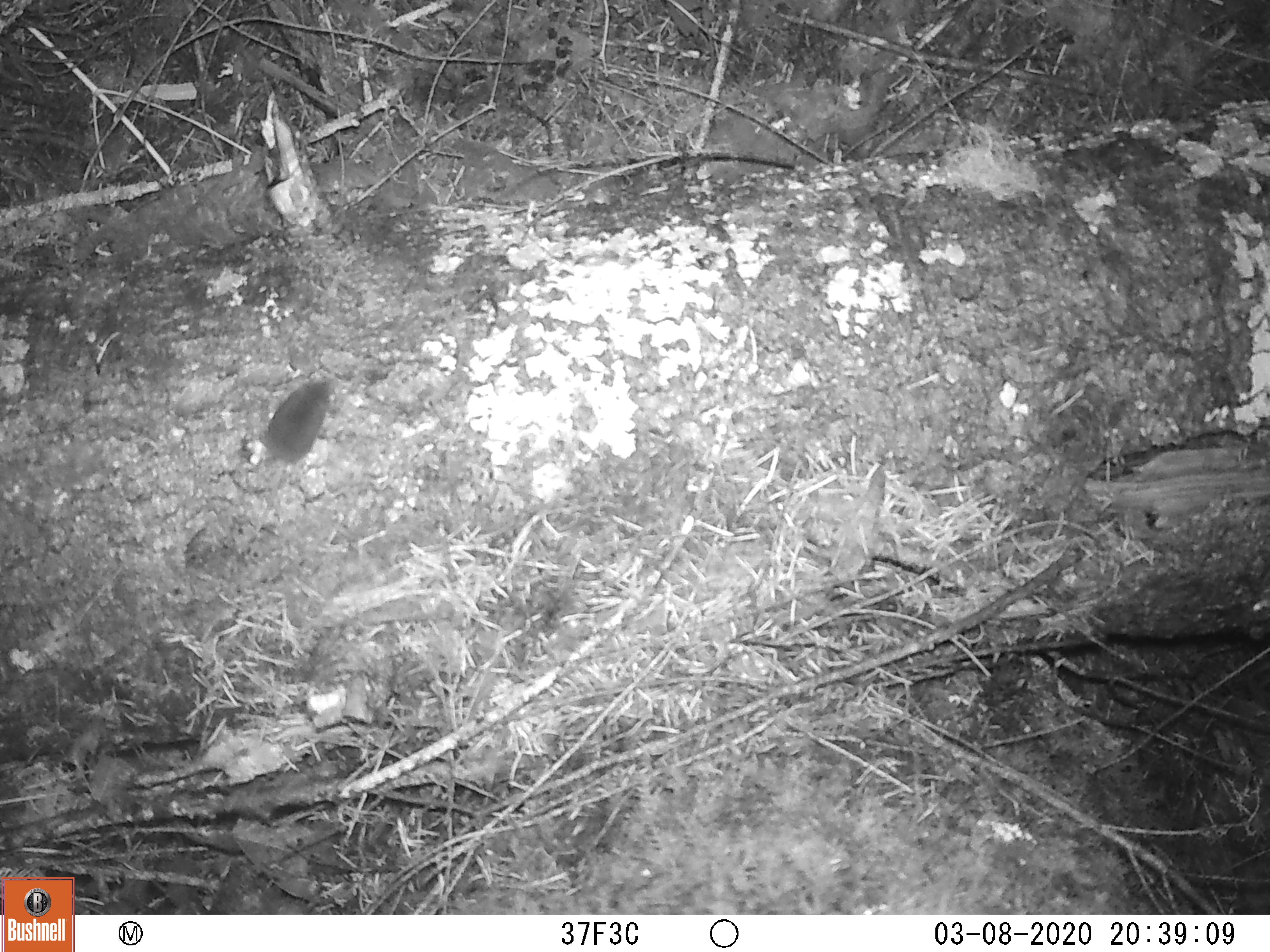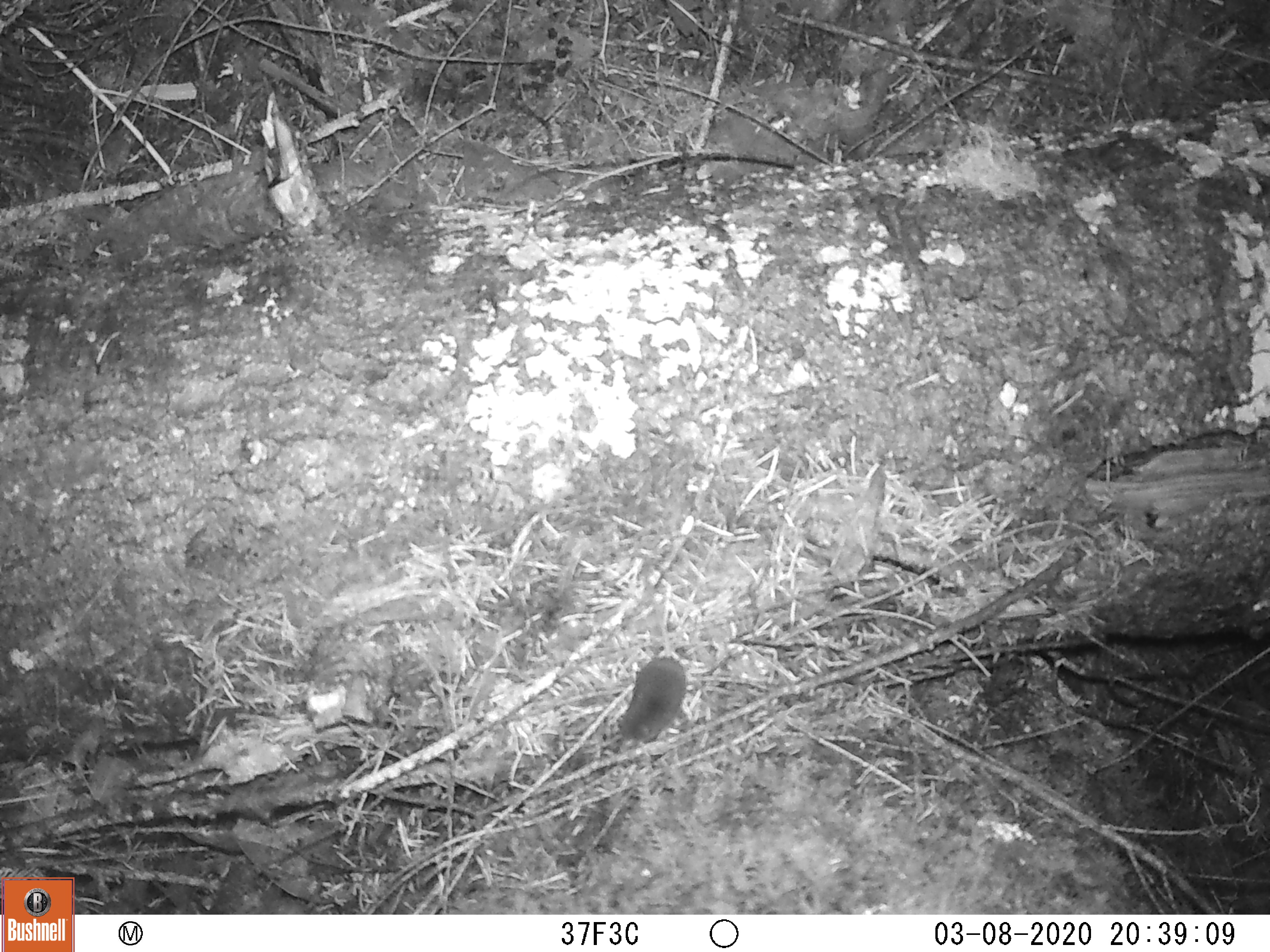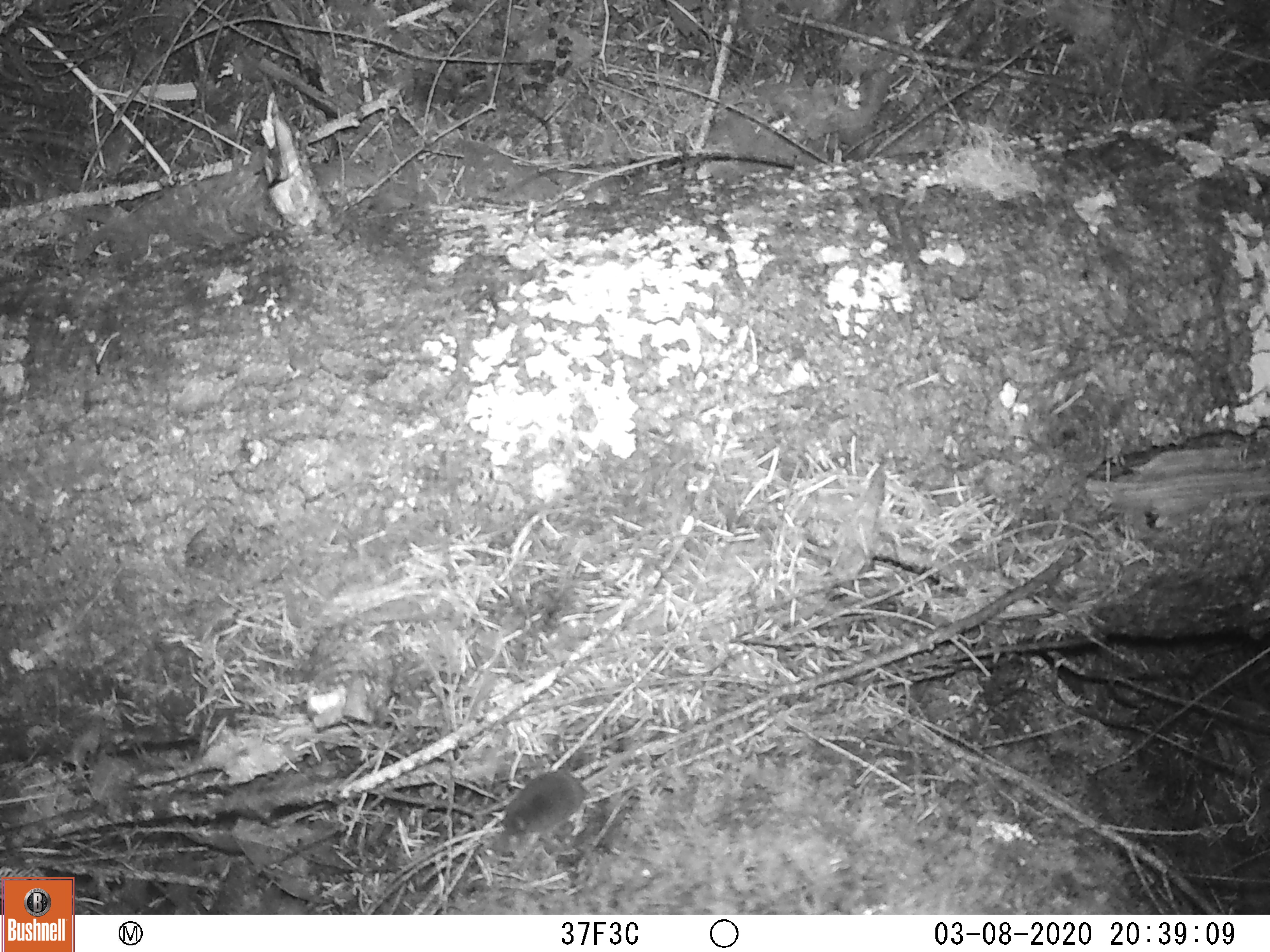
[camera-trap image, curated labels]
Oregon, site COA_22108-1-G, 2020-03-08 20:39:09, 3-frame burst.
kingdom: Animalia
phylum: Chordata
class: Mammalia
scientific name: Mammalia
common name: small mammal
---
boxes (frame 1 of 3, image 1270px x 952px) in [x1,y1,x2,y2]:
small mammal: [192,342,368,524]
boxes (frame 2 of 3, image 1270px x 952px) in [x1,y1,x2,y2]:
small mammal: [573,568,794,788]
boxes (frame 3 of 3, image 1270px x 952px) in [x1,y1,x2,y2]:
small mammal: [458,687,702,889]